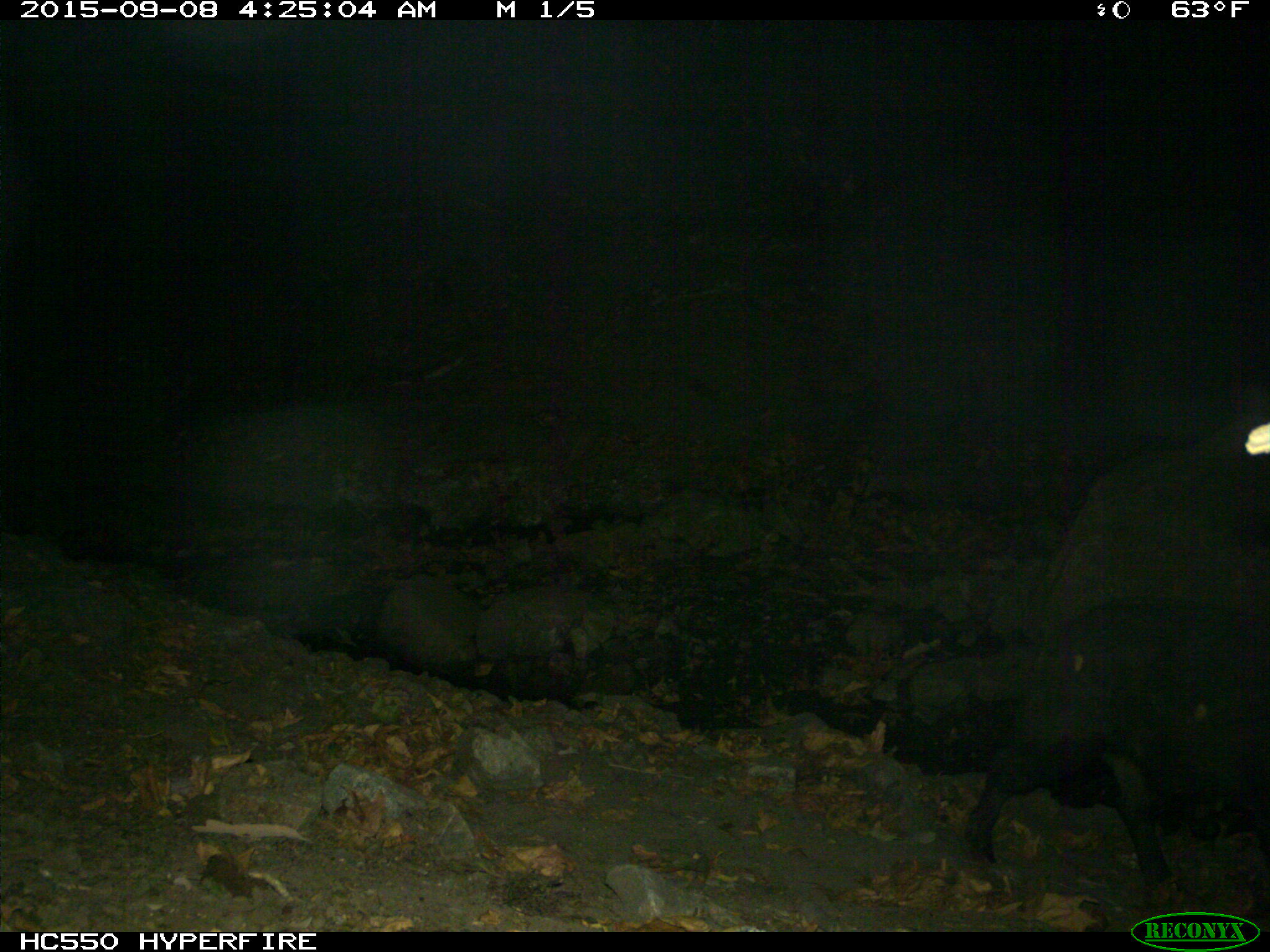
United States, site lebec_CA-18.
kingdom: Animalia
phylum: Chordata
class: Mammalia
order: Artiodactyla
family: Suidae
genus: Sus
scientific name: Sus scrofa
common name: wild boar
Sus scrofa (wild boar).